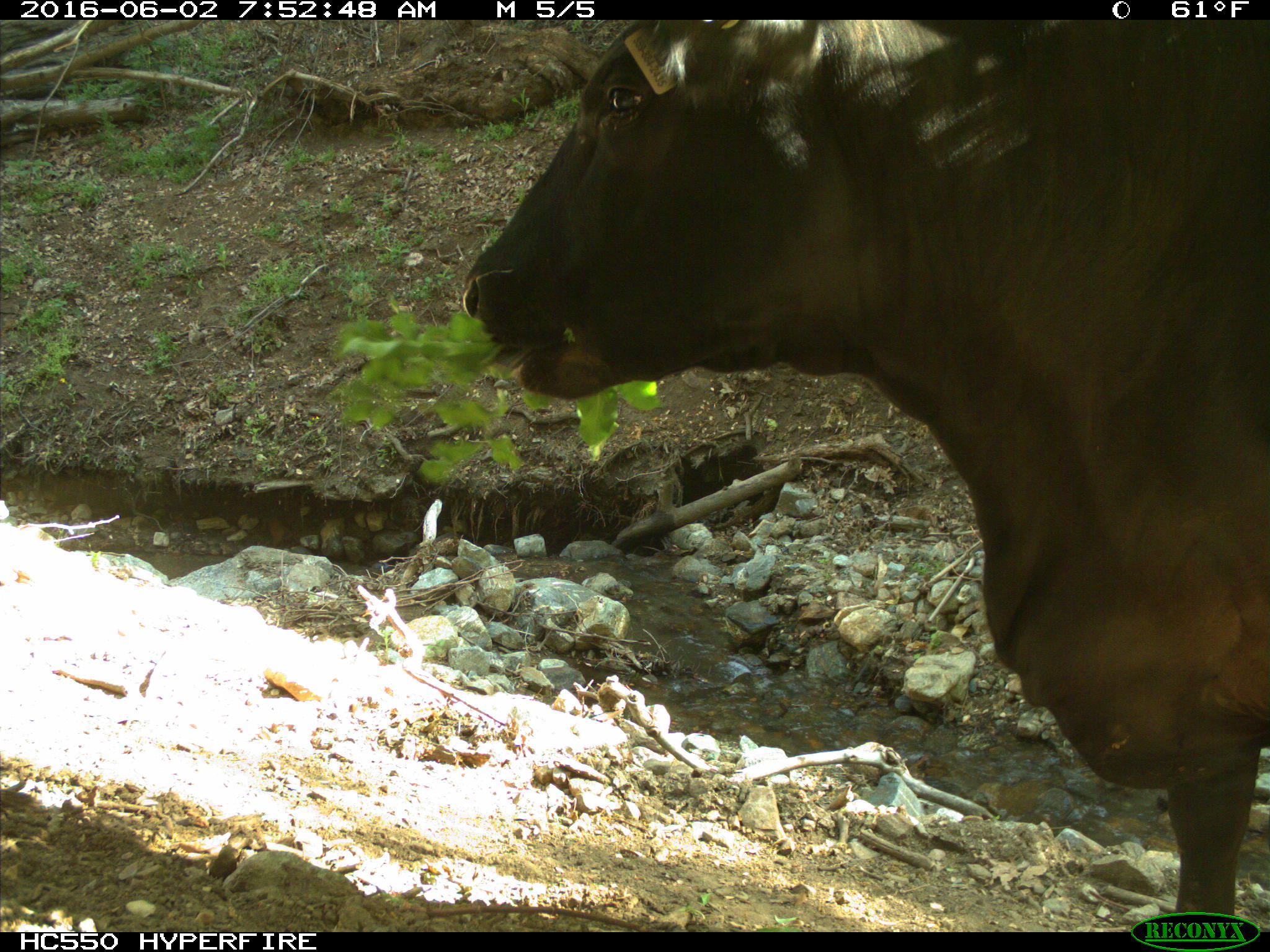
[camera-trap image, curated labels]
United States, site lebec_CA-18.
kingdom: Animalia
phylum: Chordata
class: Mammalia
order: Artiodactyla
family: Bovidae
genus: Bos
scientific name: Bos taurus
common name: domestic cow